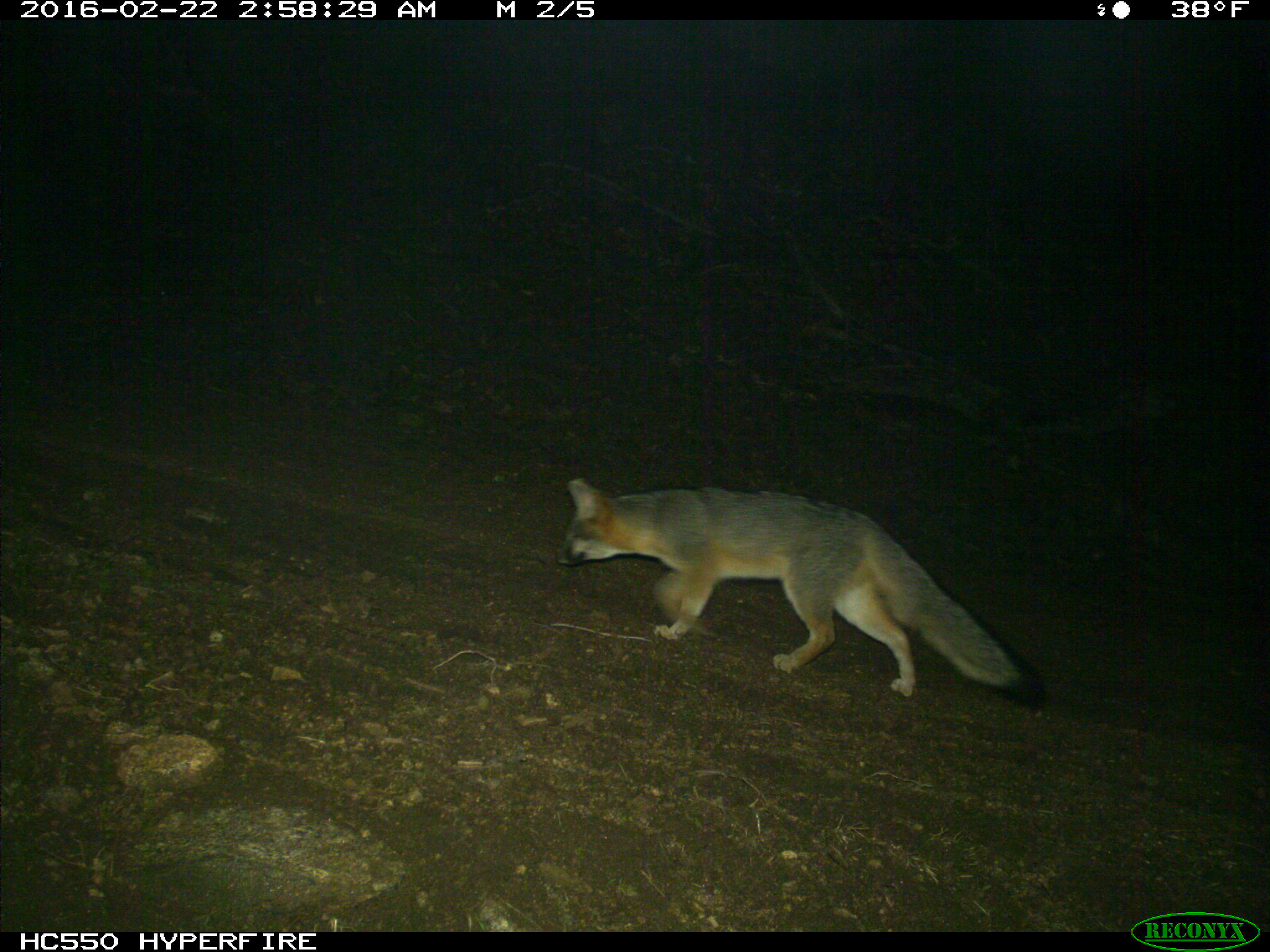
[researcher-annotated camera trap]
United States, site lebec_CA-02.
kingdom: Animalia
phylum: Chordata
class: Mammalia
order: Carnivora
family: Canidae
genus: Urocyon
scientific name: Urocyon cinereoargenteus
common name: gray fox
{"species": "Urocyon cinereoargenteus (gray fox)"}